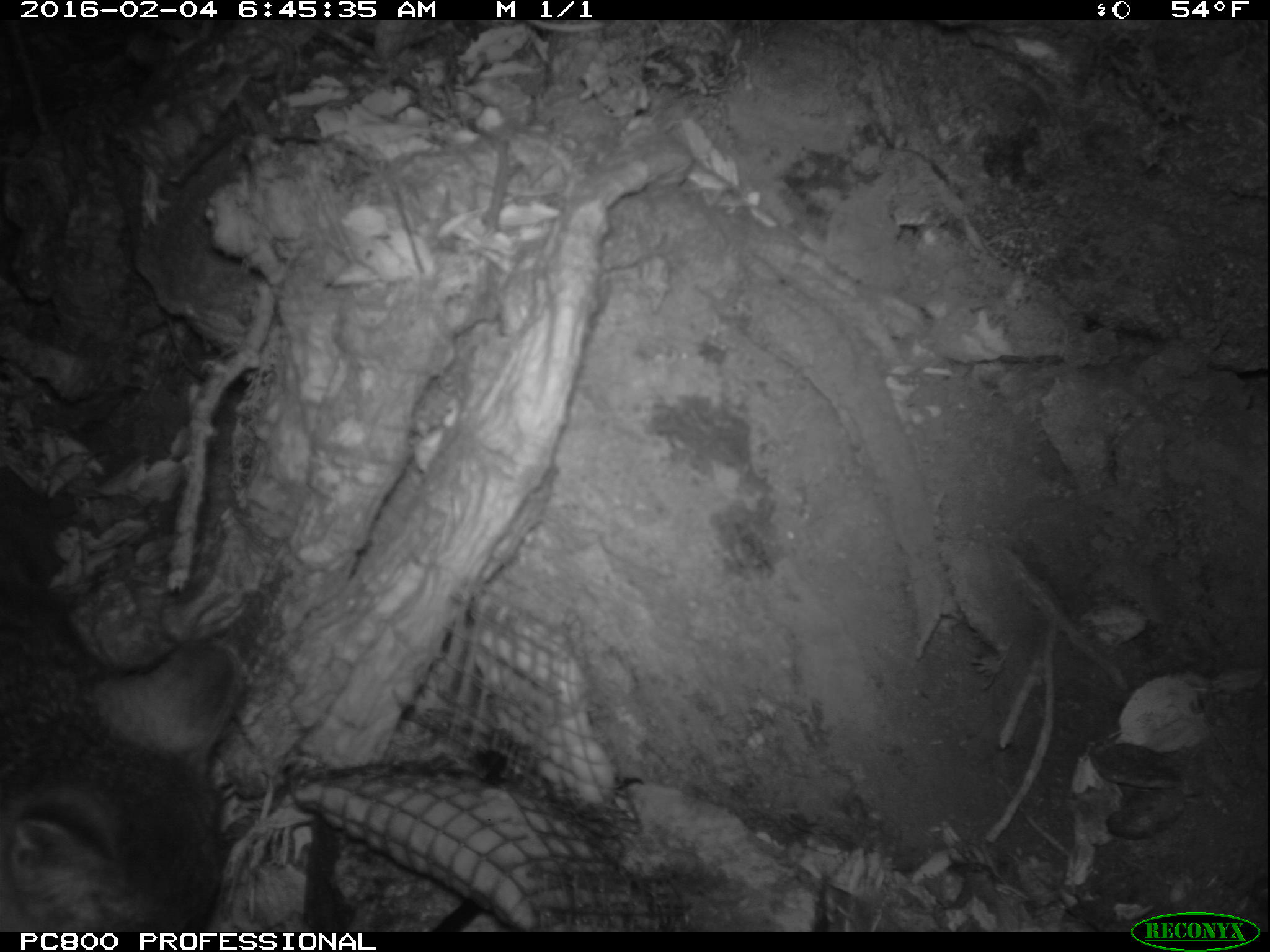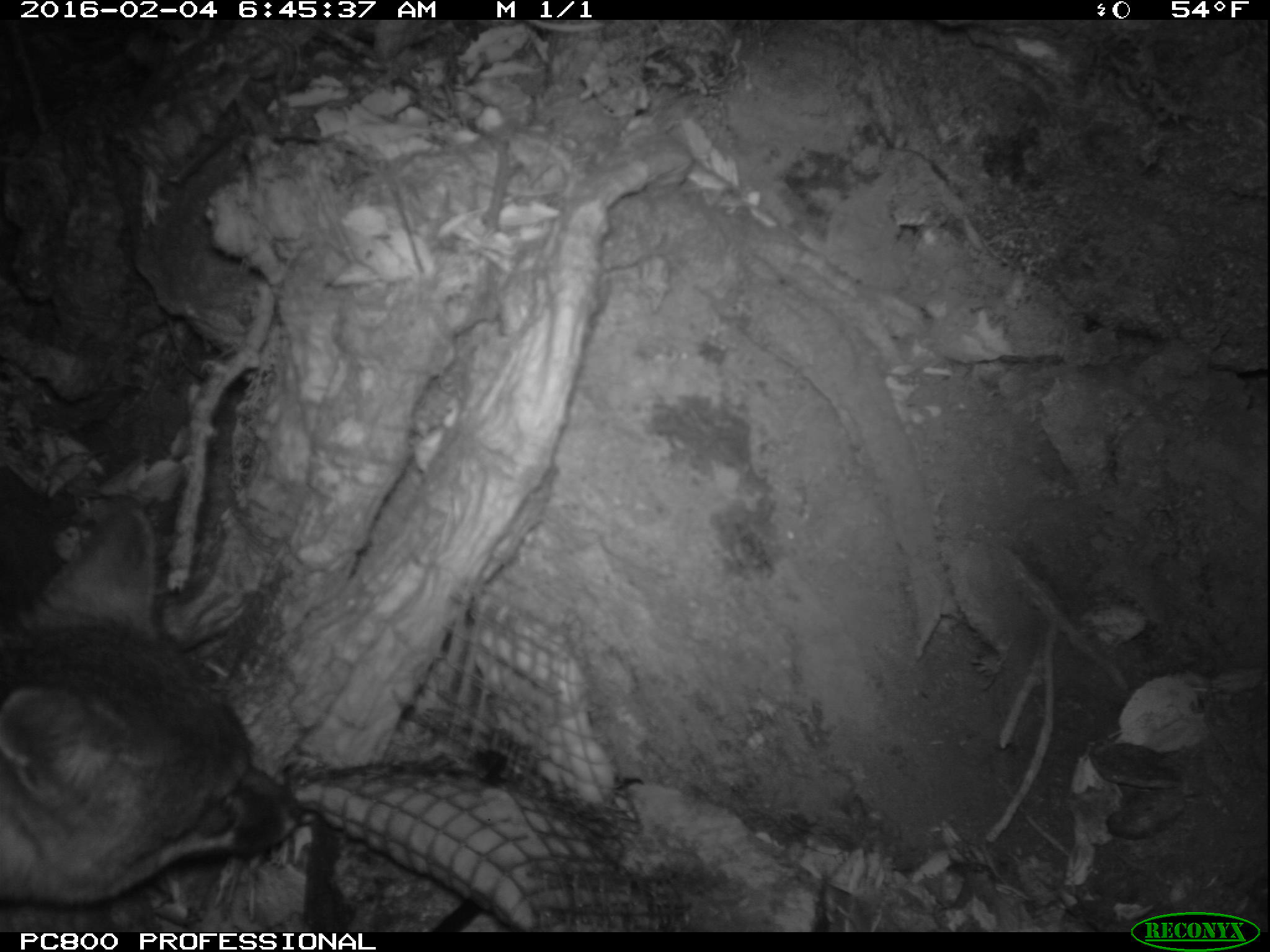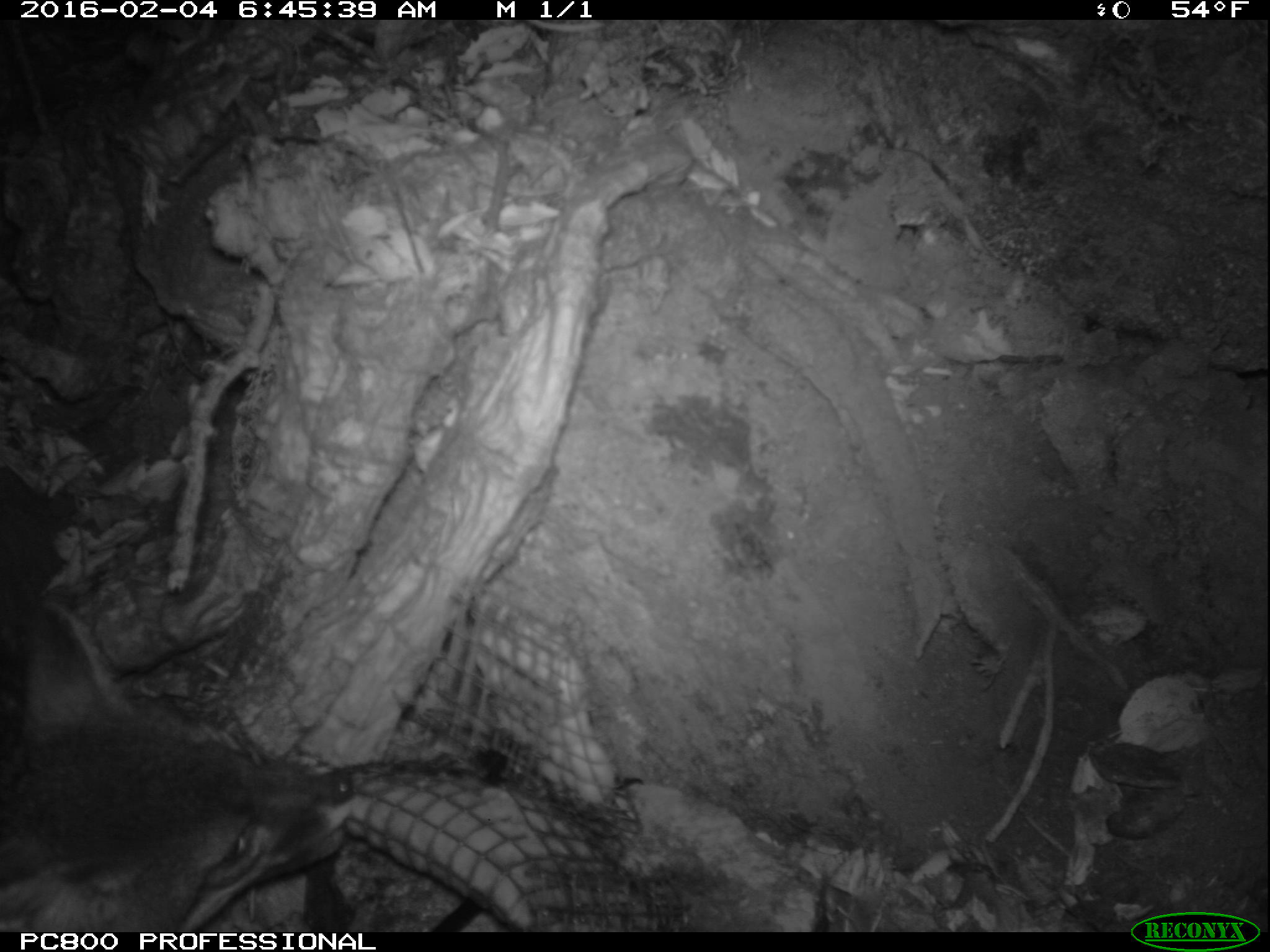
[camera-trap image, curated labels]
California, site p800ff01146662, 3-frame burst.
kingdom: Animalia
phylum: Chordata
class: Mammalia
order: Carnivora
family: Canidae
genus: Urocyon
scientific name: Urocyon littoralis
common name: island fox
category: fox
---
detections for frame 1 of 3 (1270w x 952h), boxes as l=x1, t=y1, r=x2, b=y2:
fox: l=0, t=547, r=243, b=932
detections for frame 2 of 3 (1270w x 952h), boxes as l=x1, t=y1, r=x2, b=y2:
fox: l=0, t=505, r=301, b=932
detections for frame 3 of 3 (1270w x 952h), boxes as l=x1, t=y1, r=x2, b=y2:
fox: l=0, t=594, r=355, b=931